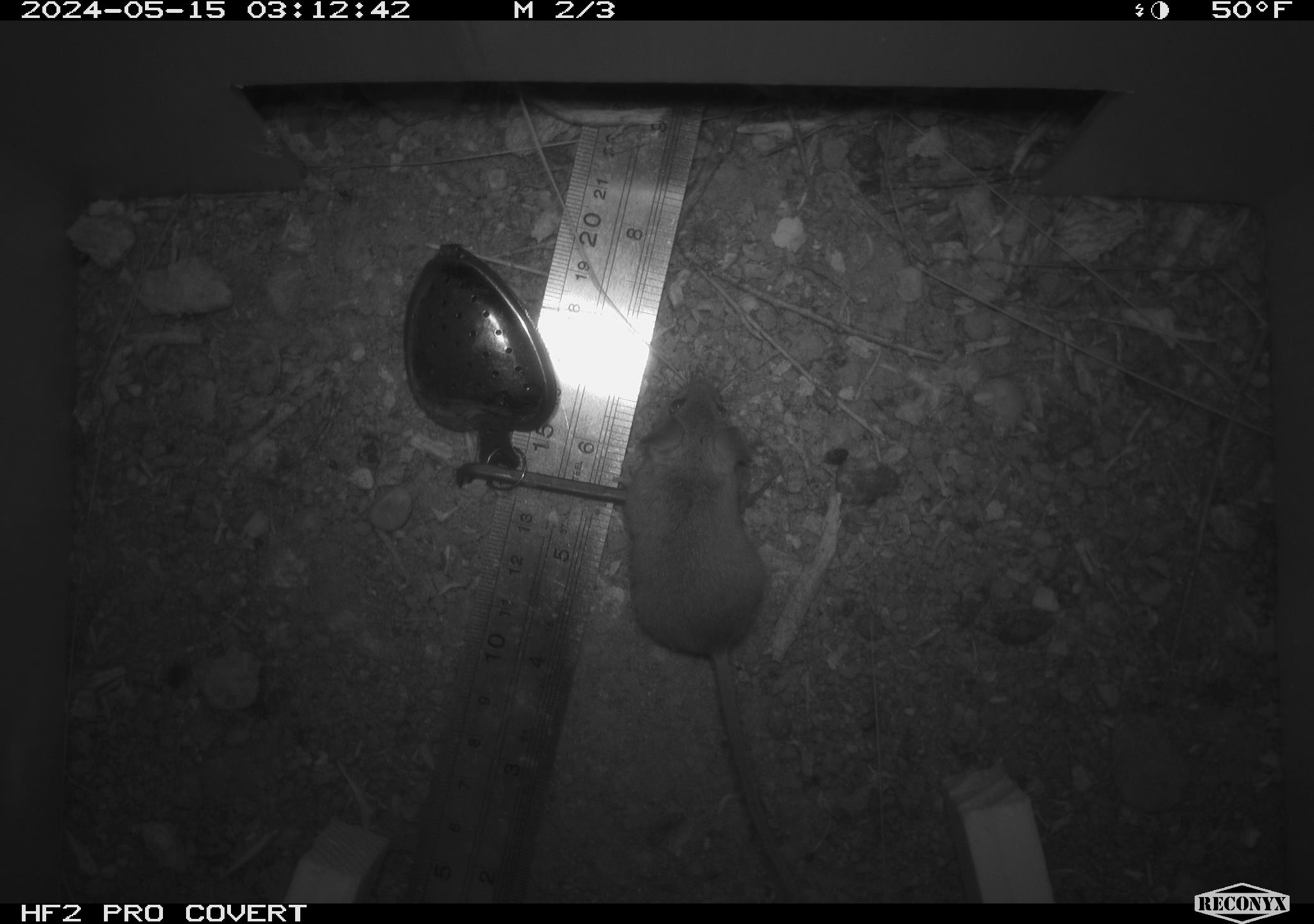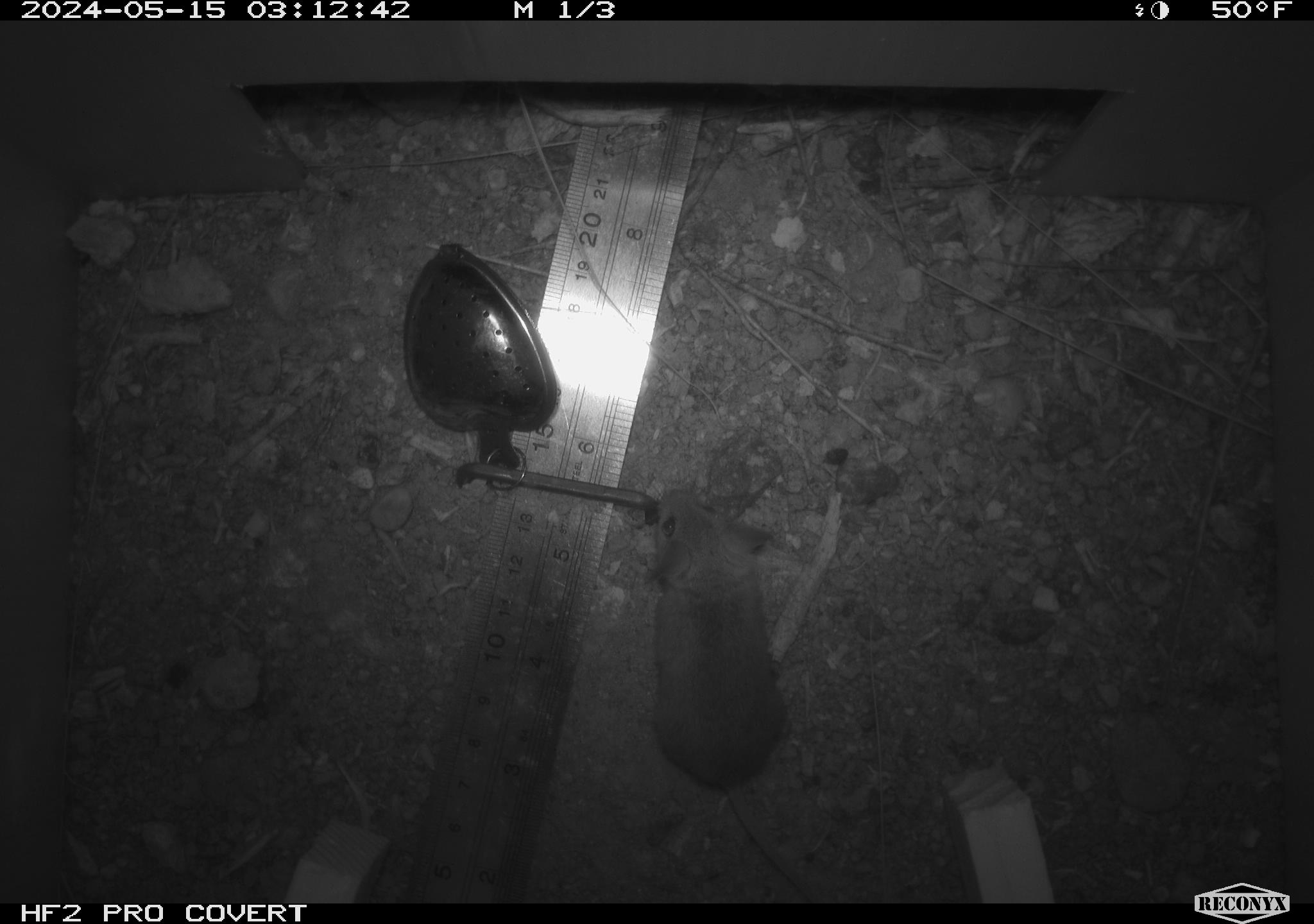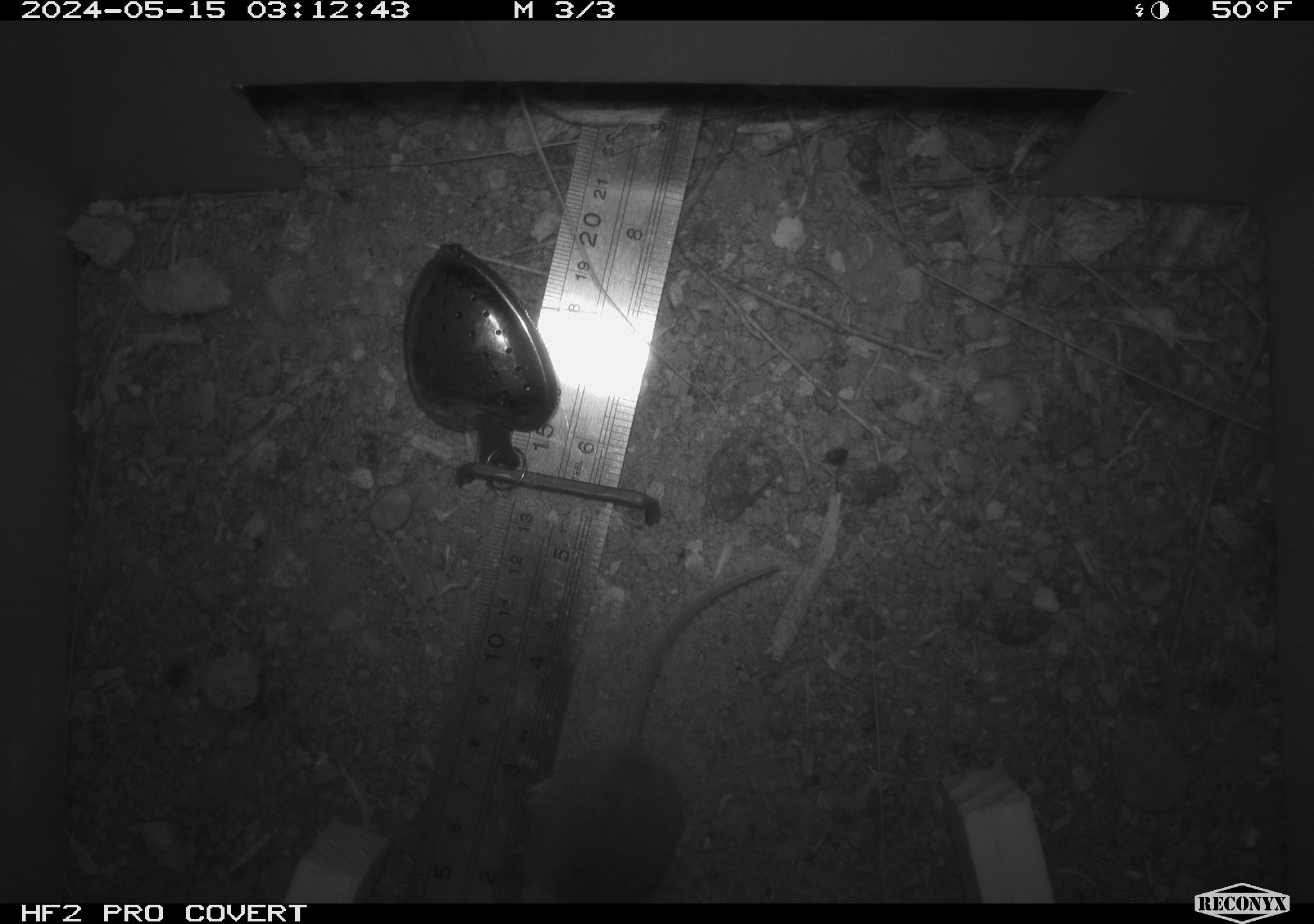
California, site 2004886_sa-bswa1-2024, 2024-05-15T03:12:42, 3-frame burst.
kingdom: Animalia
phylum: Chordata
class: Mammalia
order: Rodentia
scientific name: Rodentia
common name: mouse species